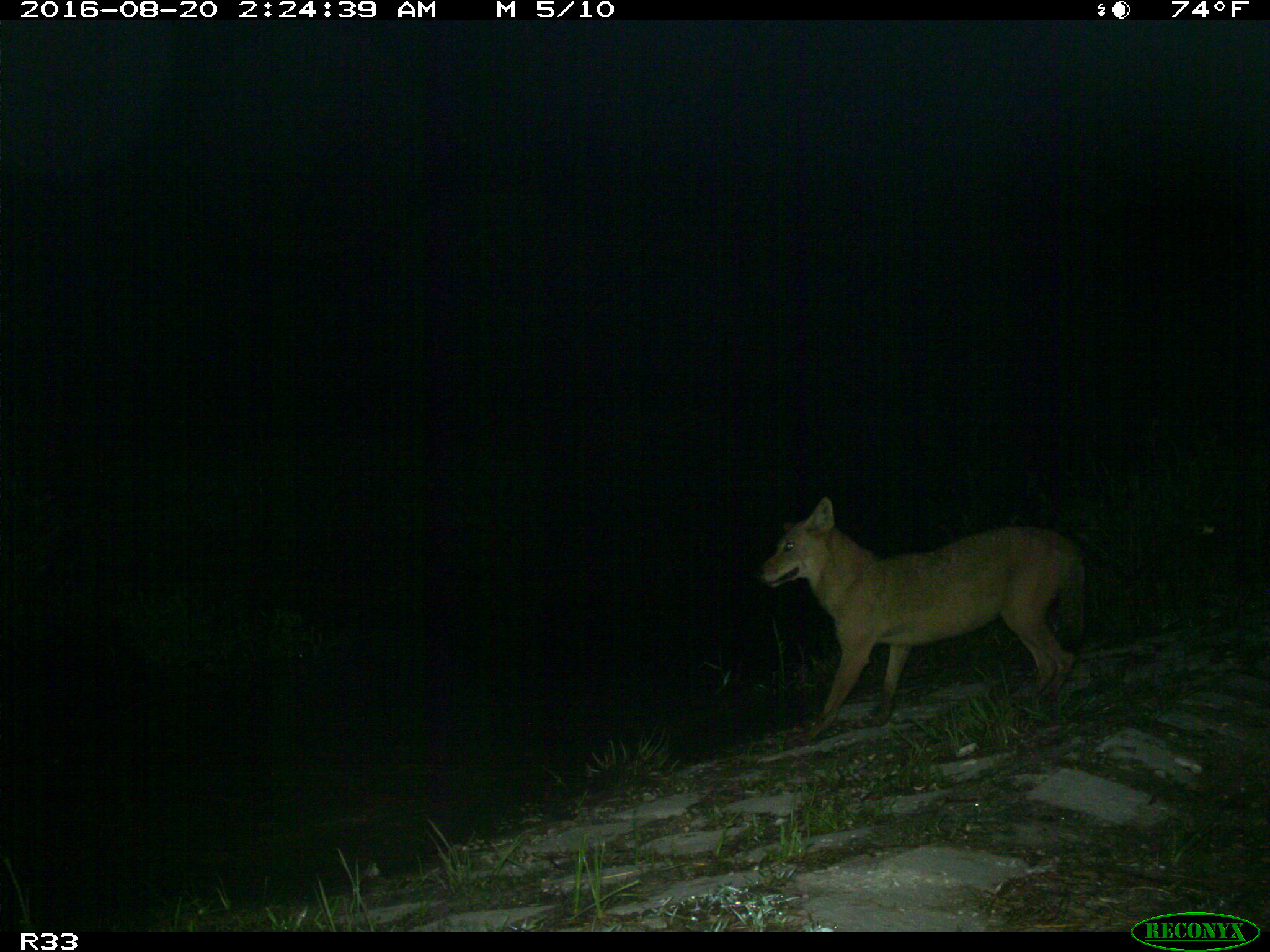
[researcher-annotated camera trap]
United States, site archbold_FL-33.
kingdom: Animalia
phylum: Chordata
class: Mammalia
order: Carnivora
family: Canidae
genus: Canis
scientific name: Canis latrans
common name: coyote